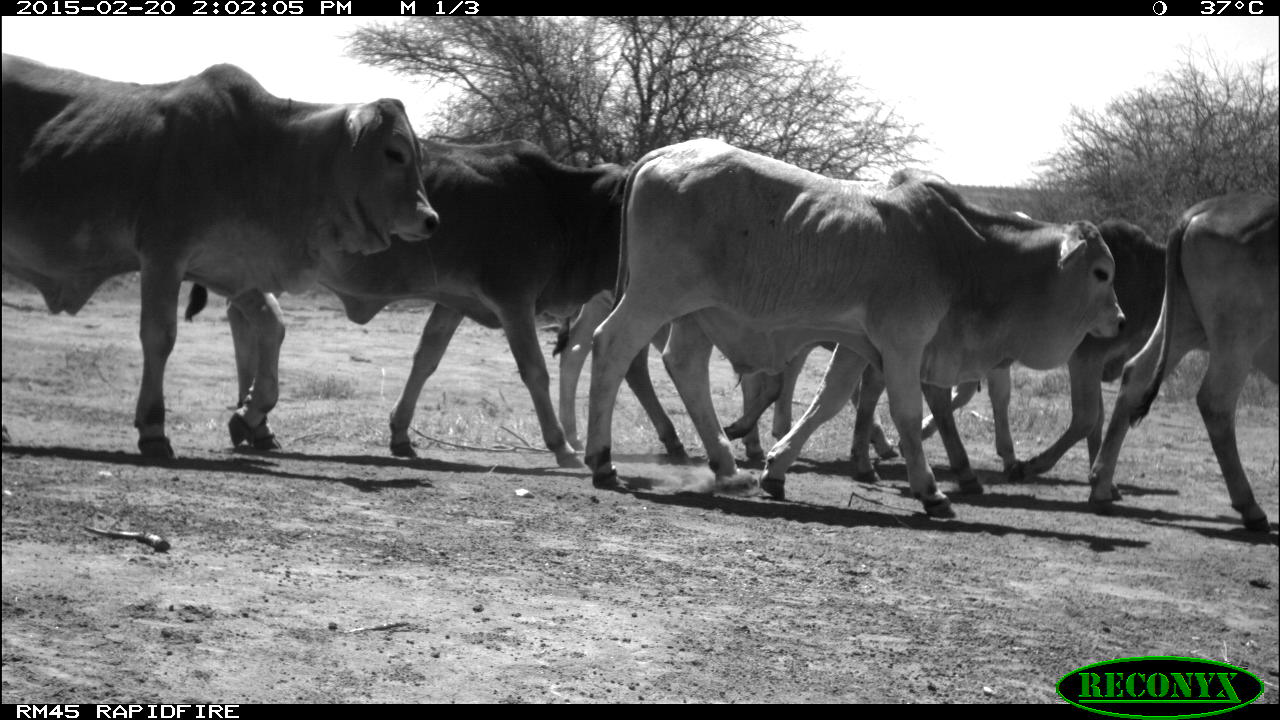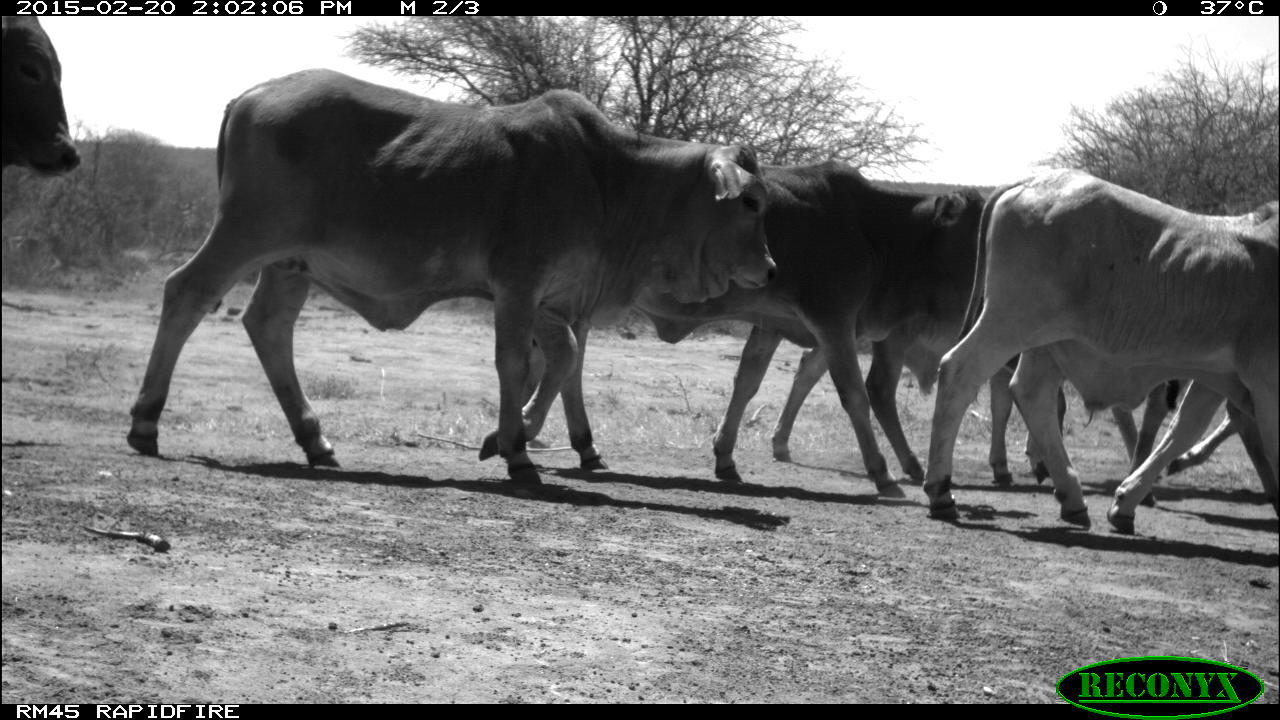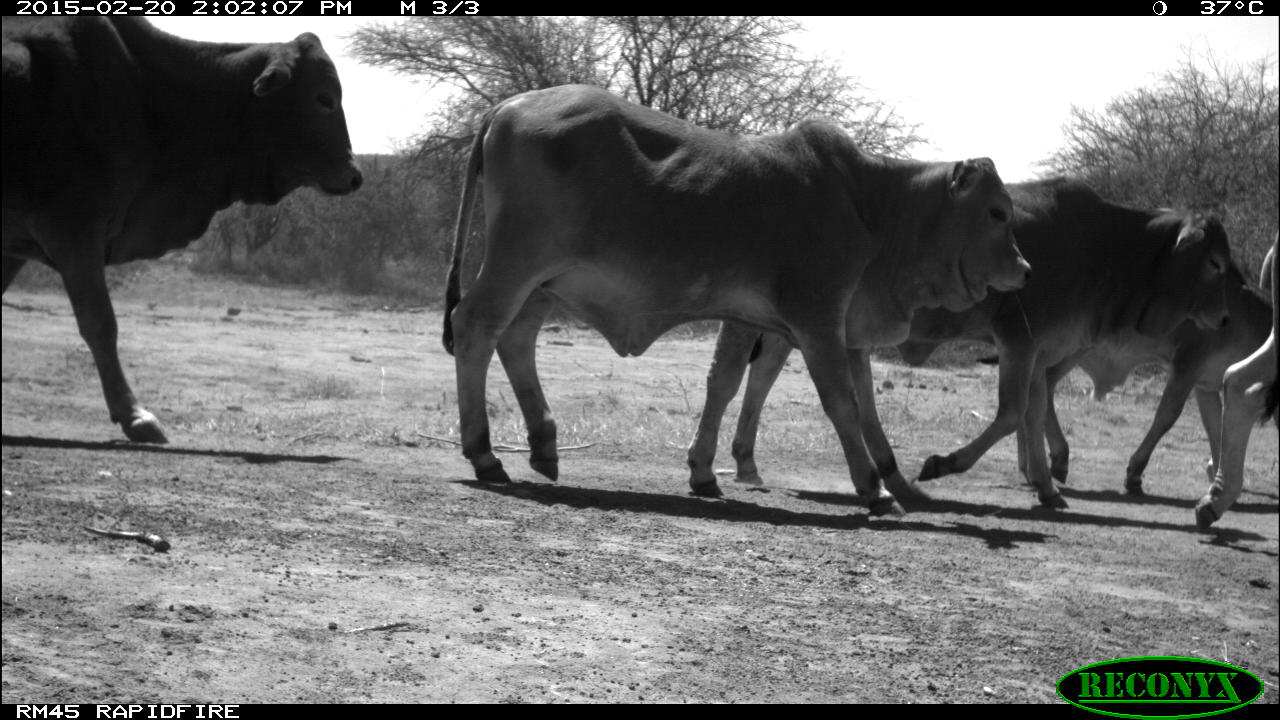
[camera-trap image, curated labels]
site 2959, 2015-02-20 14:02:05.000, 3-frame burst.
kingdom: Animalia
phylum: Chordata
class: Mammalia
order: Artiodactyla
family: Bovidae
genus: Bos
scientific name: Bos taurus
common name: domestic cattle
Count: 7.